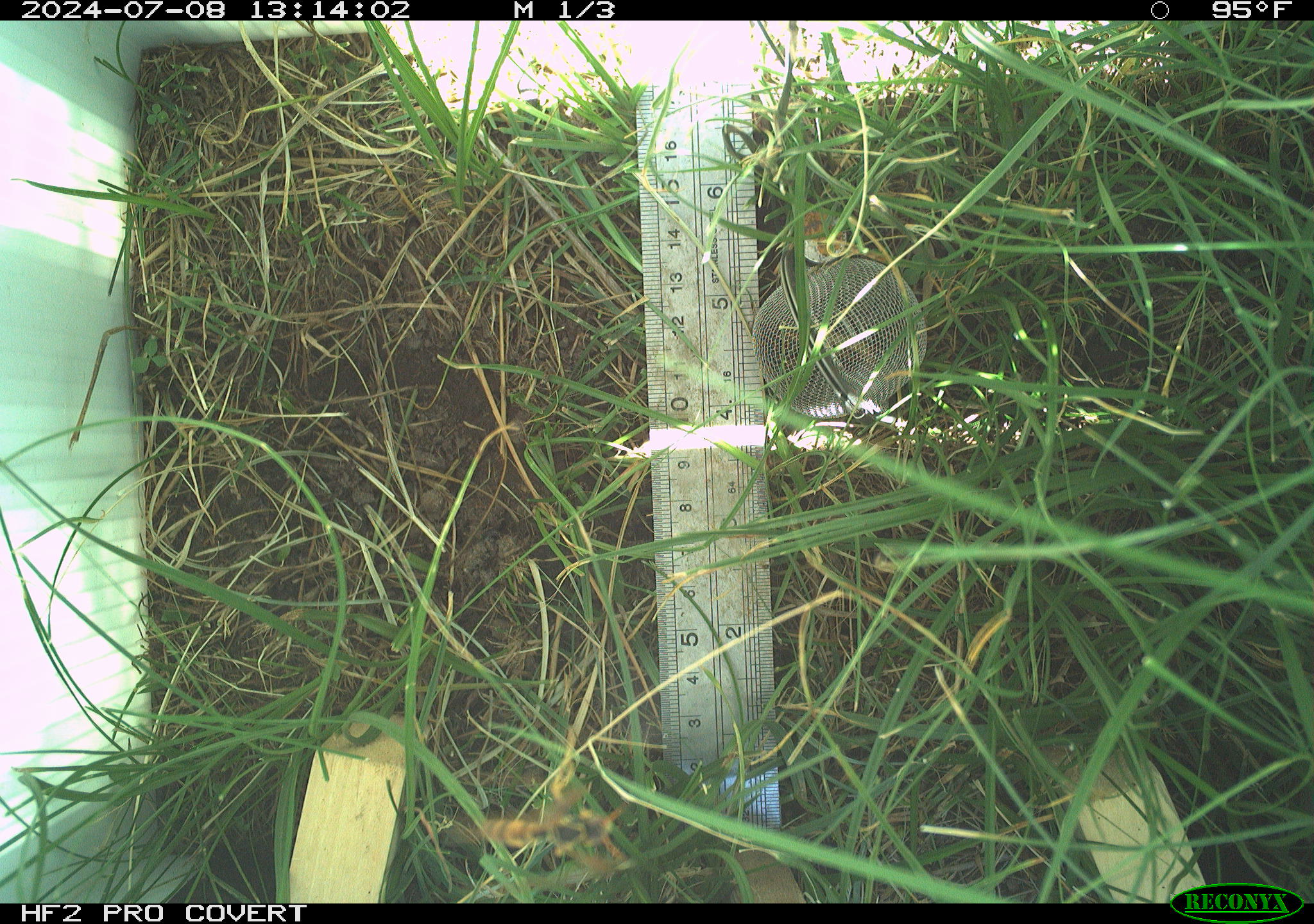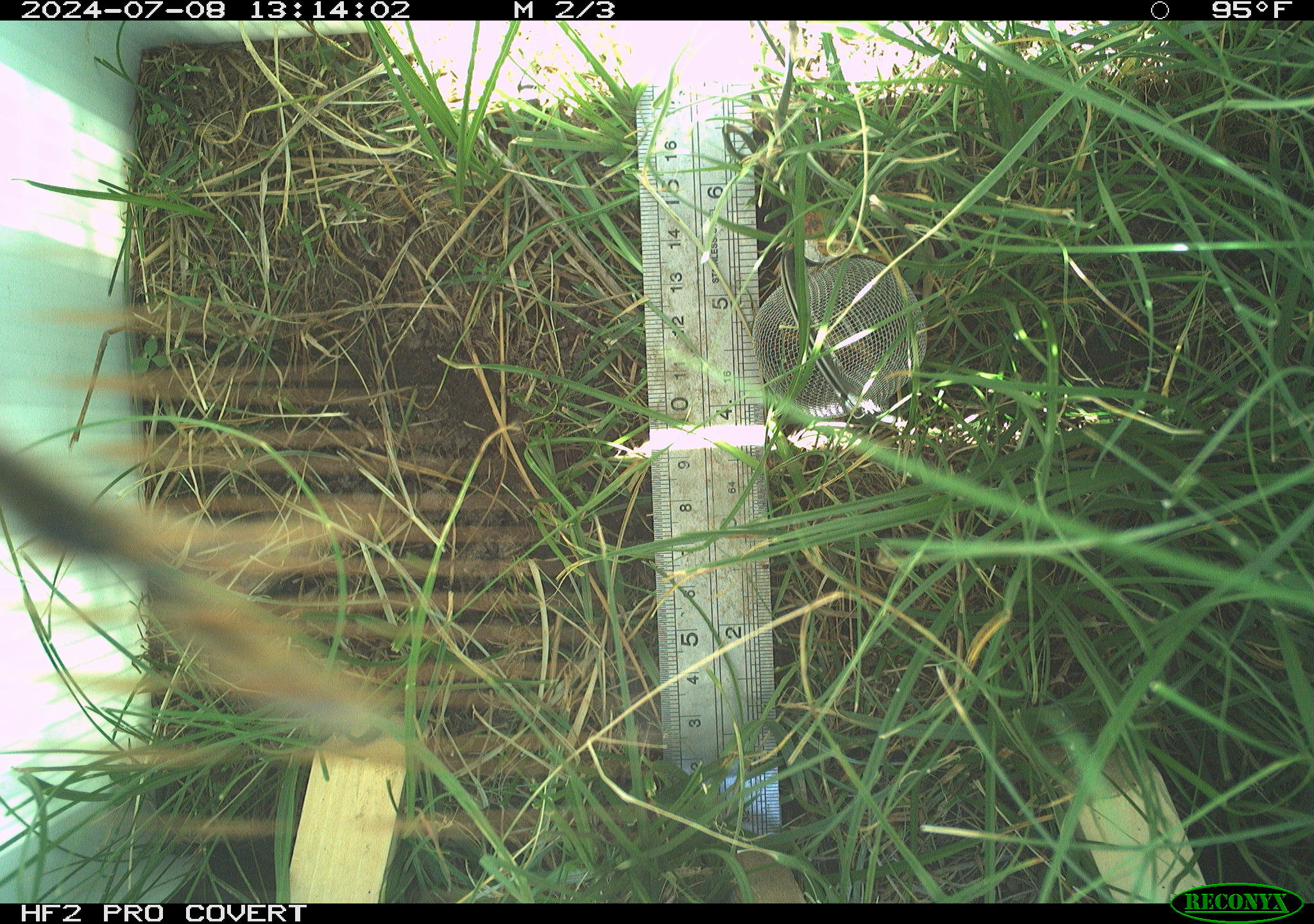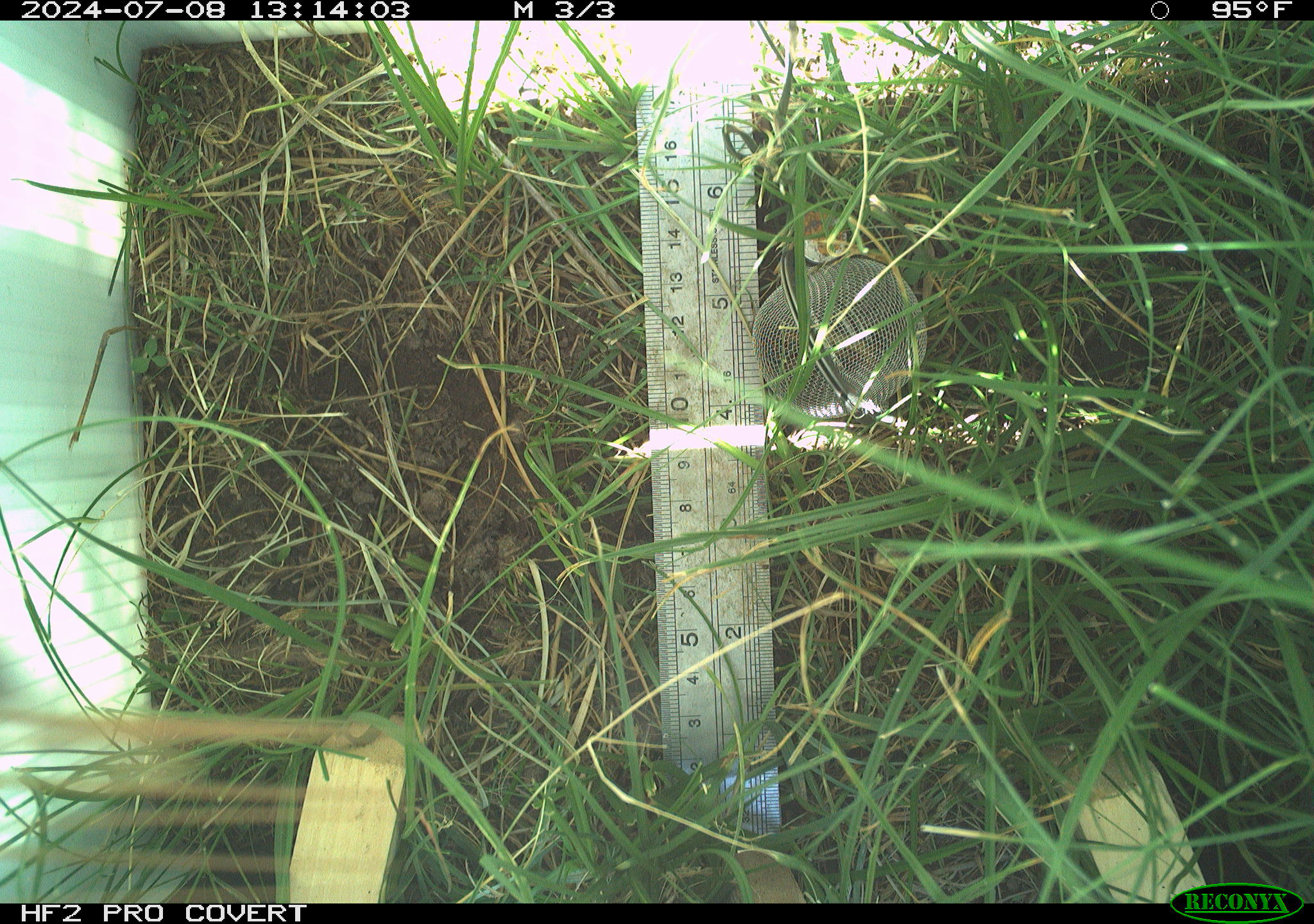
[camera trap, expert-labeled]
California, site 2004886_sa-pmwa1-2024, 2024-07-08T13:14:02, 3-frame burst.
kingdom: Animalia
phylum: Arthropoda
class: Insecta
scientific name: Insecta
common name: insect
Insect (Insecta).